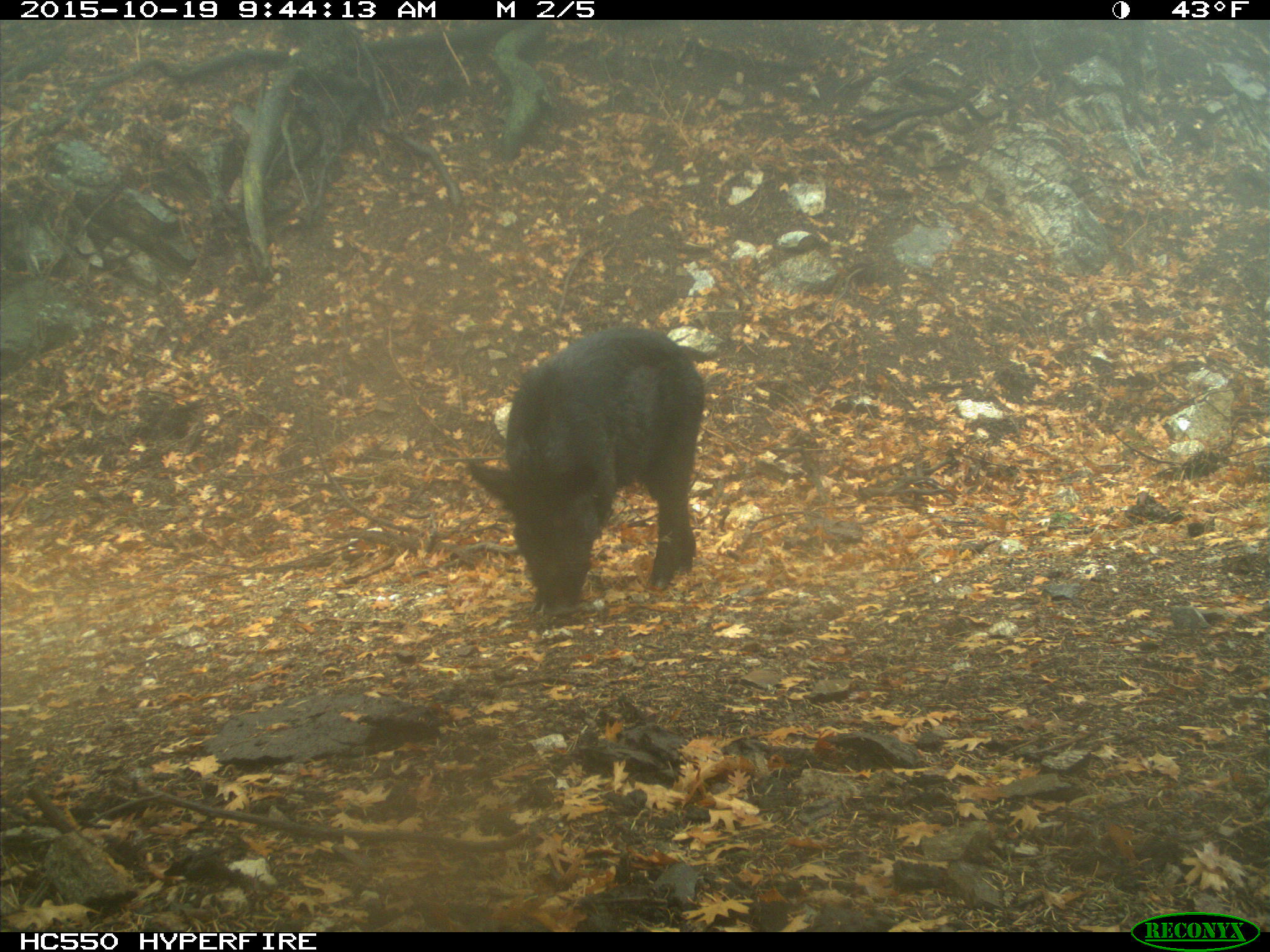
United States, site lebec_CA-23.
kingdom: Animalia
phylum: Chordata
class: Mammalia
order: Artiodactyla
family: Suidae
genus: Sus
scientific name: Sus scrofa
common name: wild boar